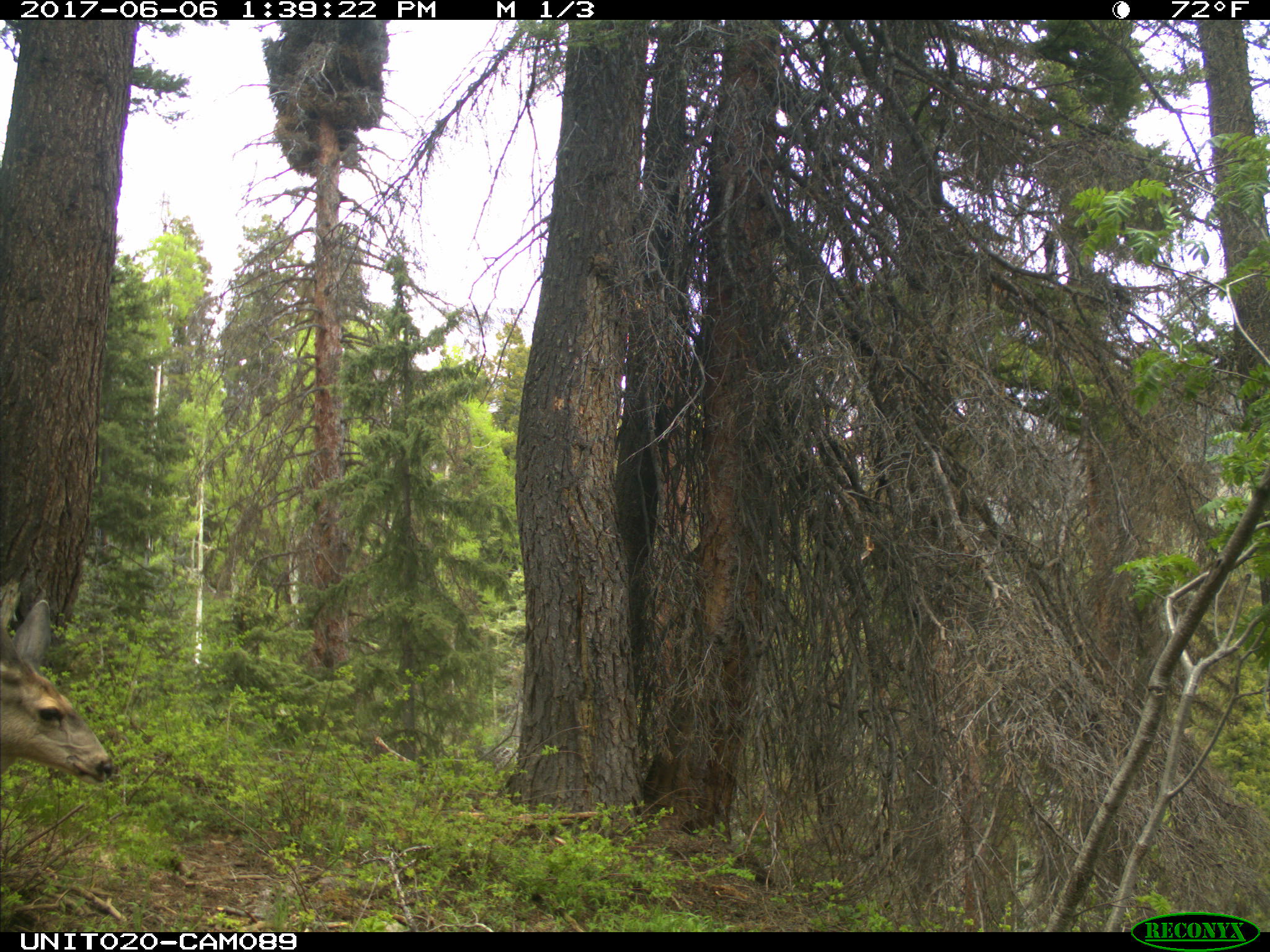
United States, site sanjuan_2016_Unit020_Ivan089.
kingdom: Animalia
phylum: Chordata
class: Mammalia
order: Artiodactyla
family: Cervidae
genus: Odocoileus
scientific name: Odocoileus hemionus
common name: mule deer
Odocoileus hemionus (mule deer).